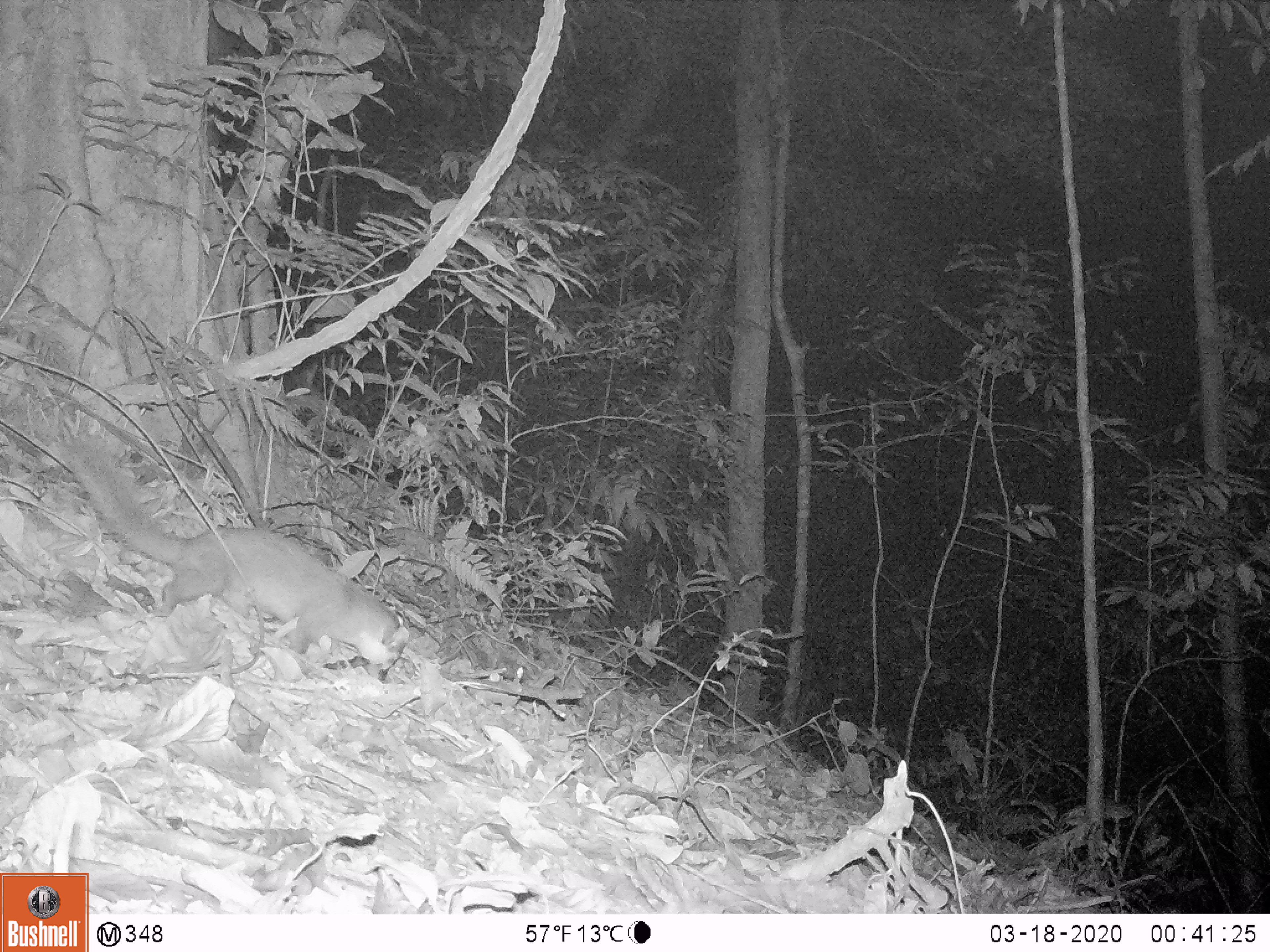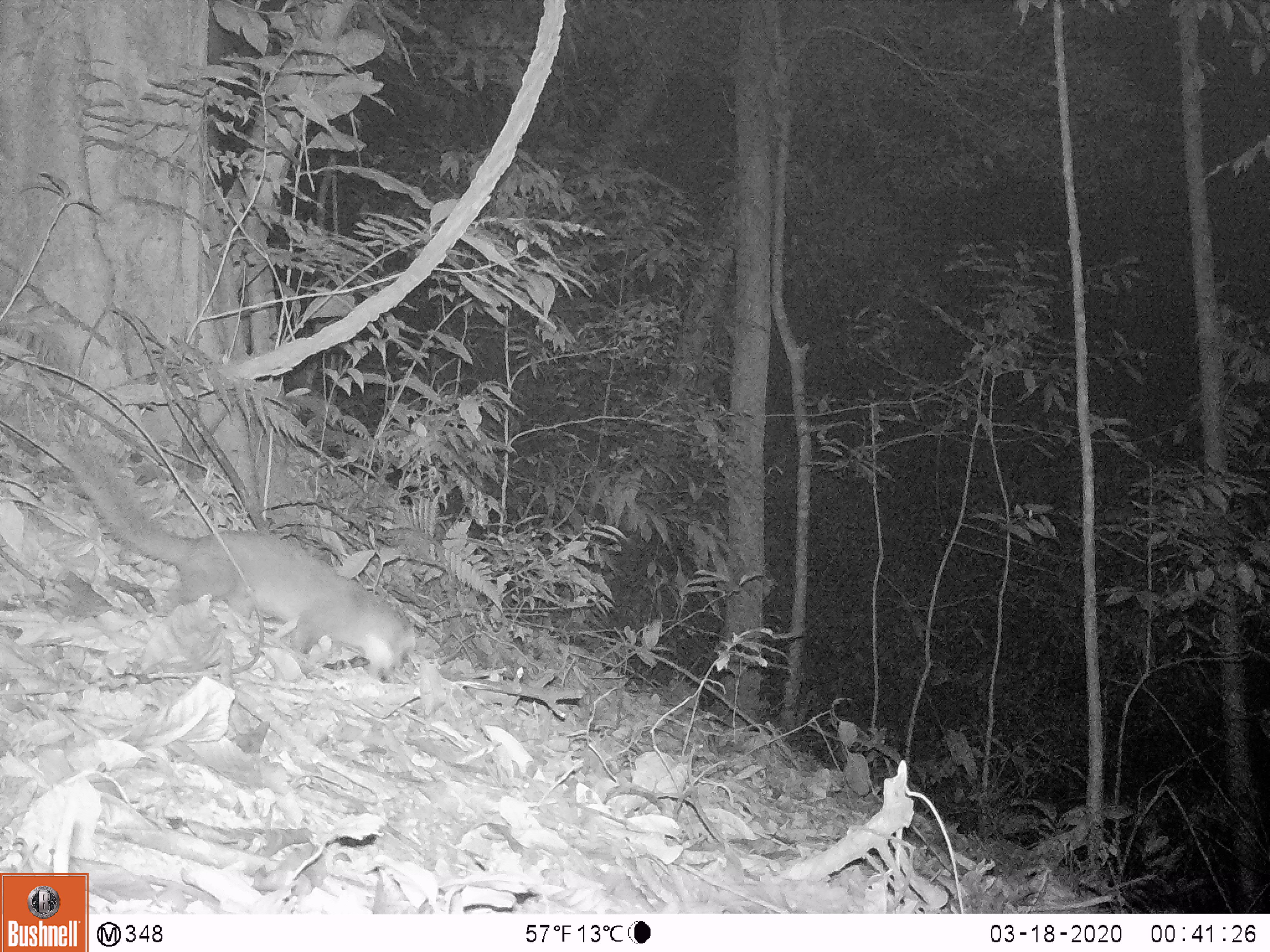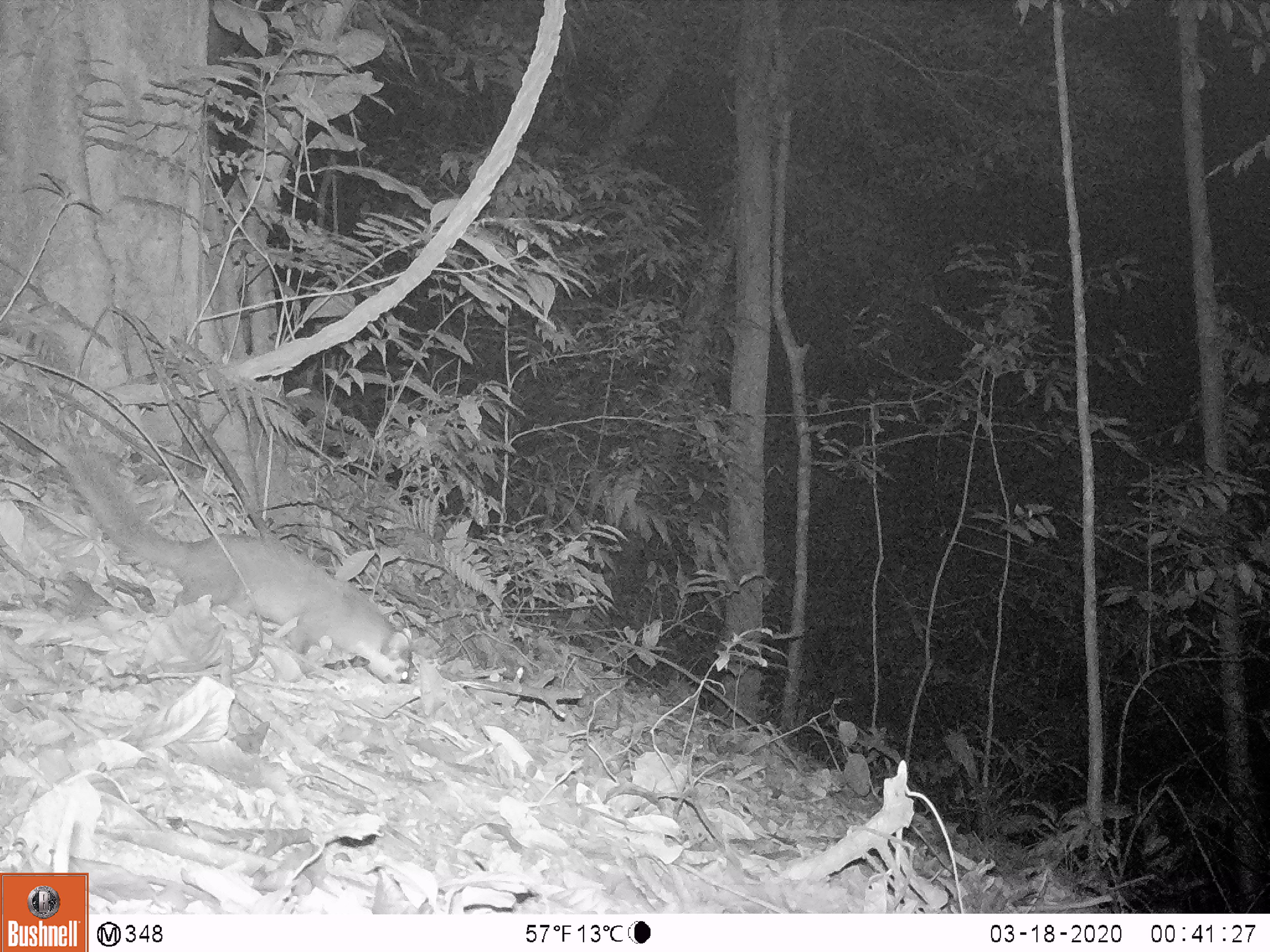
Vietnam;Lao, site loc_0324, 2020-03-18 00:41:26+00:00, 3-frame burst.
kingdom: Animalia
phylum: Chordata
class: Mammalia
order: Carnivora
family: Mustelidae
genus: Melogale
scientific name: Melogale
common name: ferret badger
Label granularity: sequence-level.